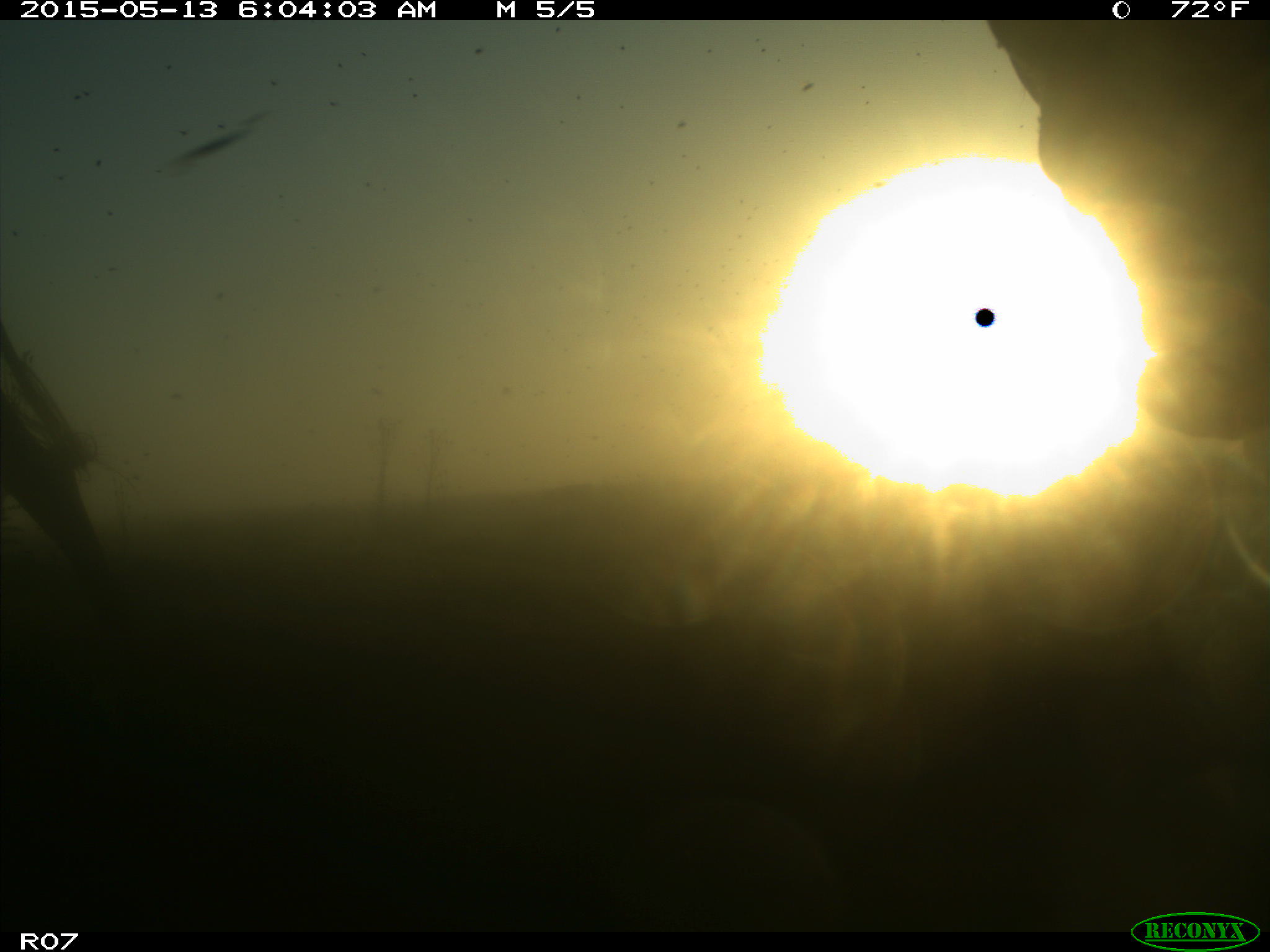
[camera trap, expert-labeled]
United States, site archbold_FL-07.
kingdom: Animalia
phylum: Chordata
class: Mammalia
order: Artiodactyla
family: Bovidae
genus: Bos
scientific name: Bos taurus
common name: domestic cow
Bos taurus (domestic cow).